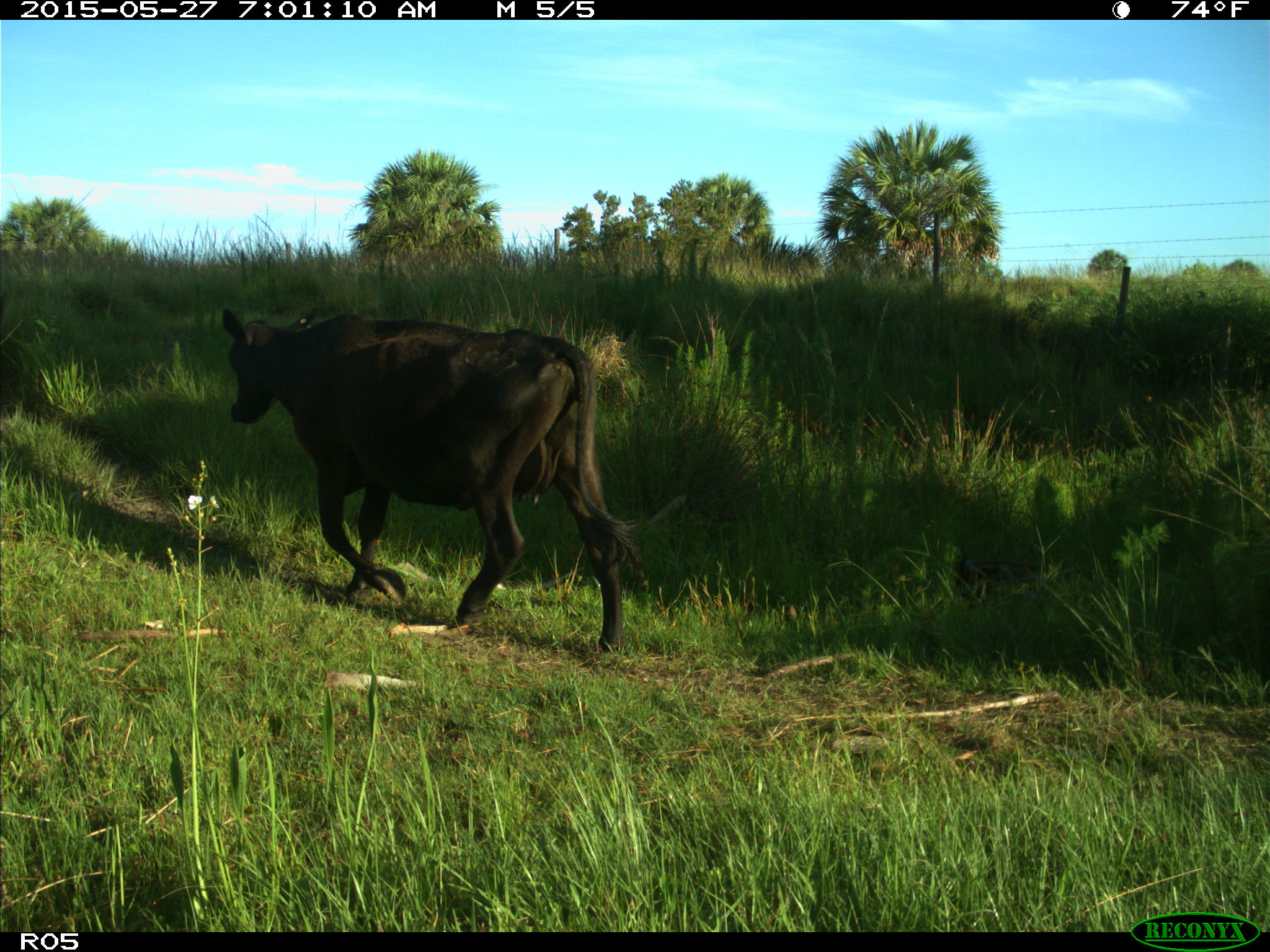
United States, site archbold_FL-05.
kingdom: Animalia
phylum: Chordata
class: Mammalia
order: Artiodactyla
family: Bovidae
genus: Bos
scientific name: Bos taurus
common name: domestic cow